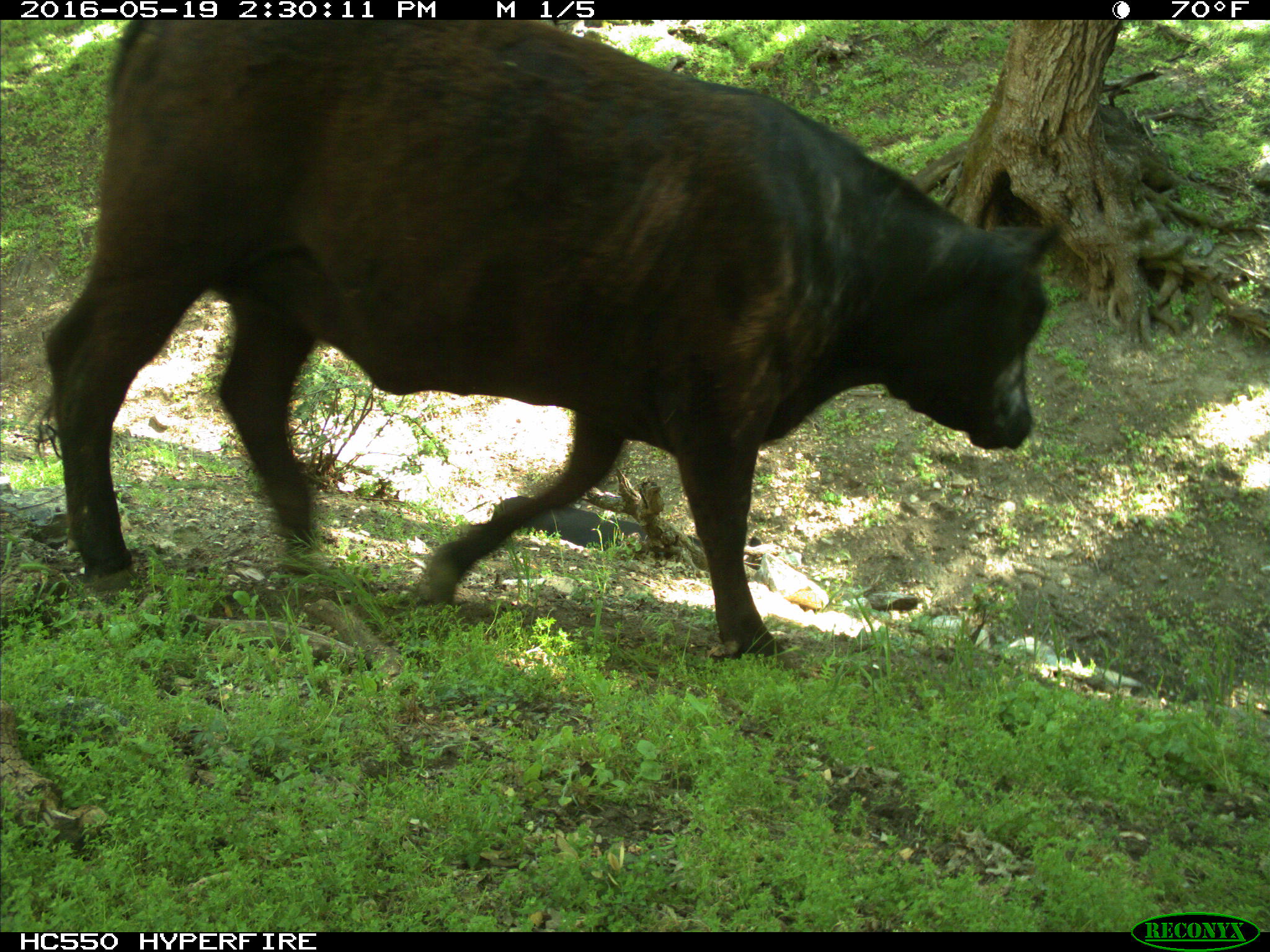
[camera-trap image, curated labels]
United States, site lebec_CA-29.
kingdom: Animalia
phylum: Chordata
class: Mammalia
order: Artiodactyla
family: Bovidae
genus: Bos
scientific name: Bos taurus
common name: domestic cow